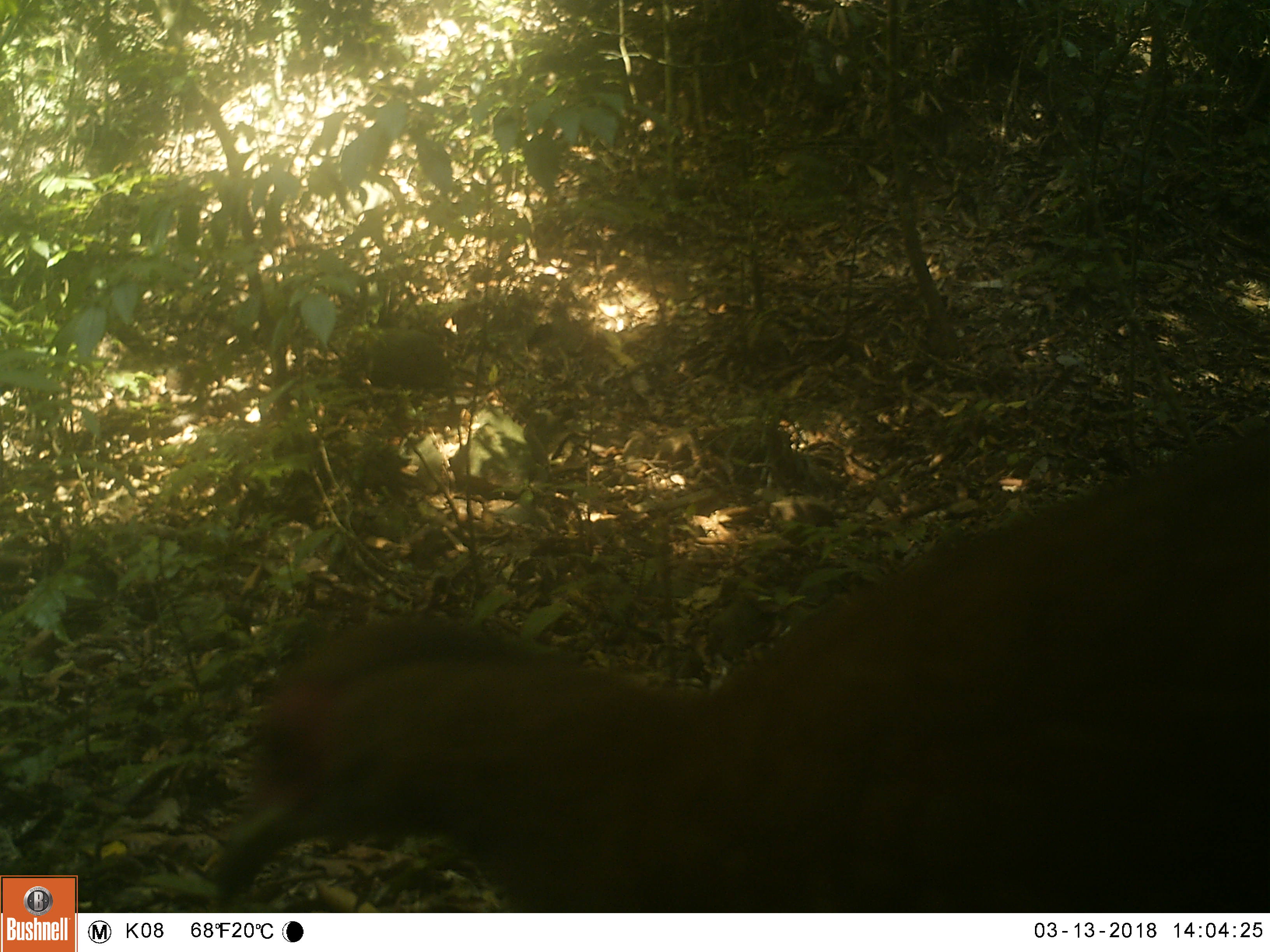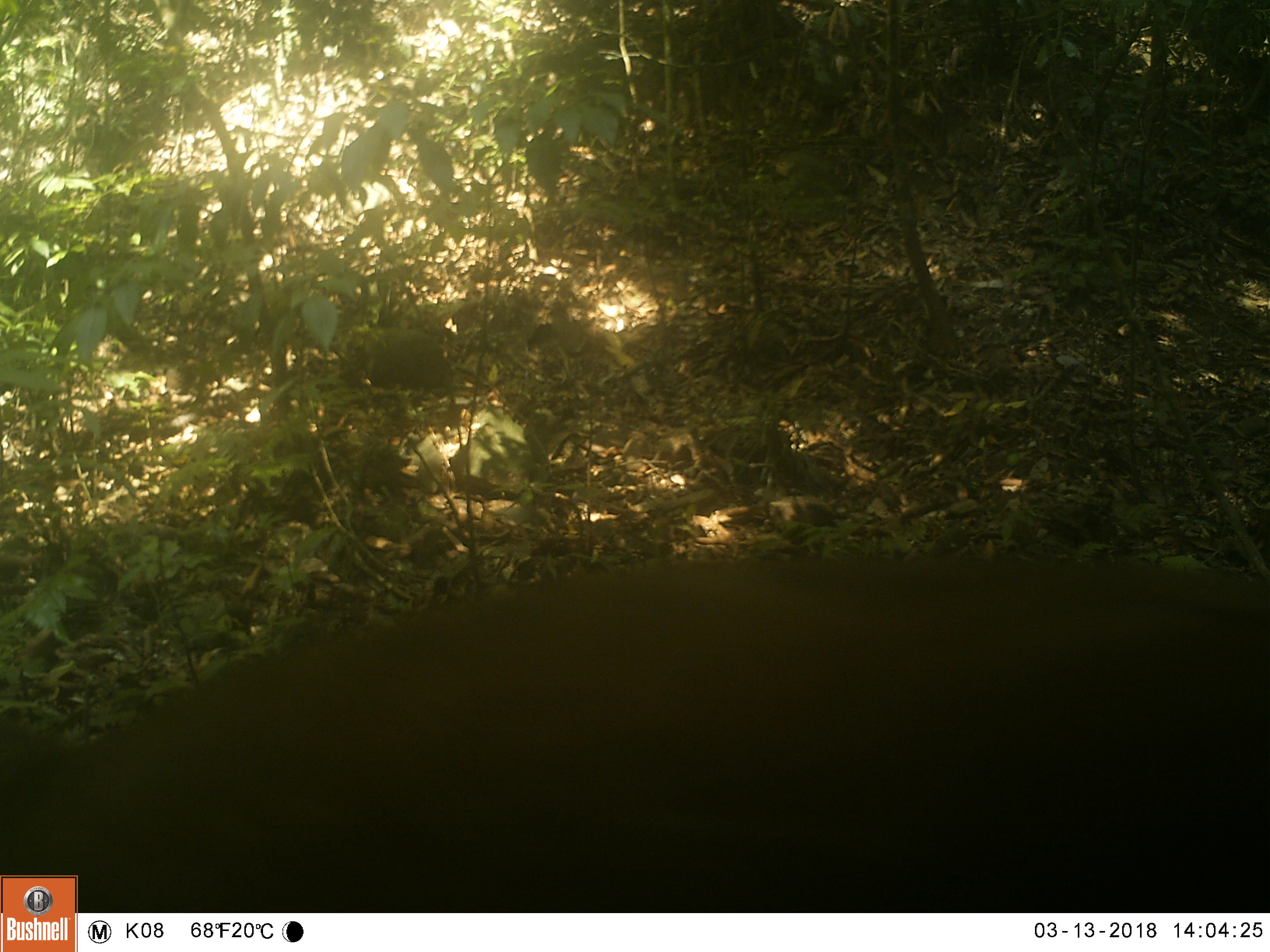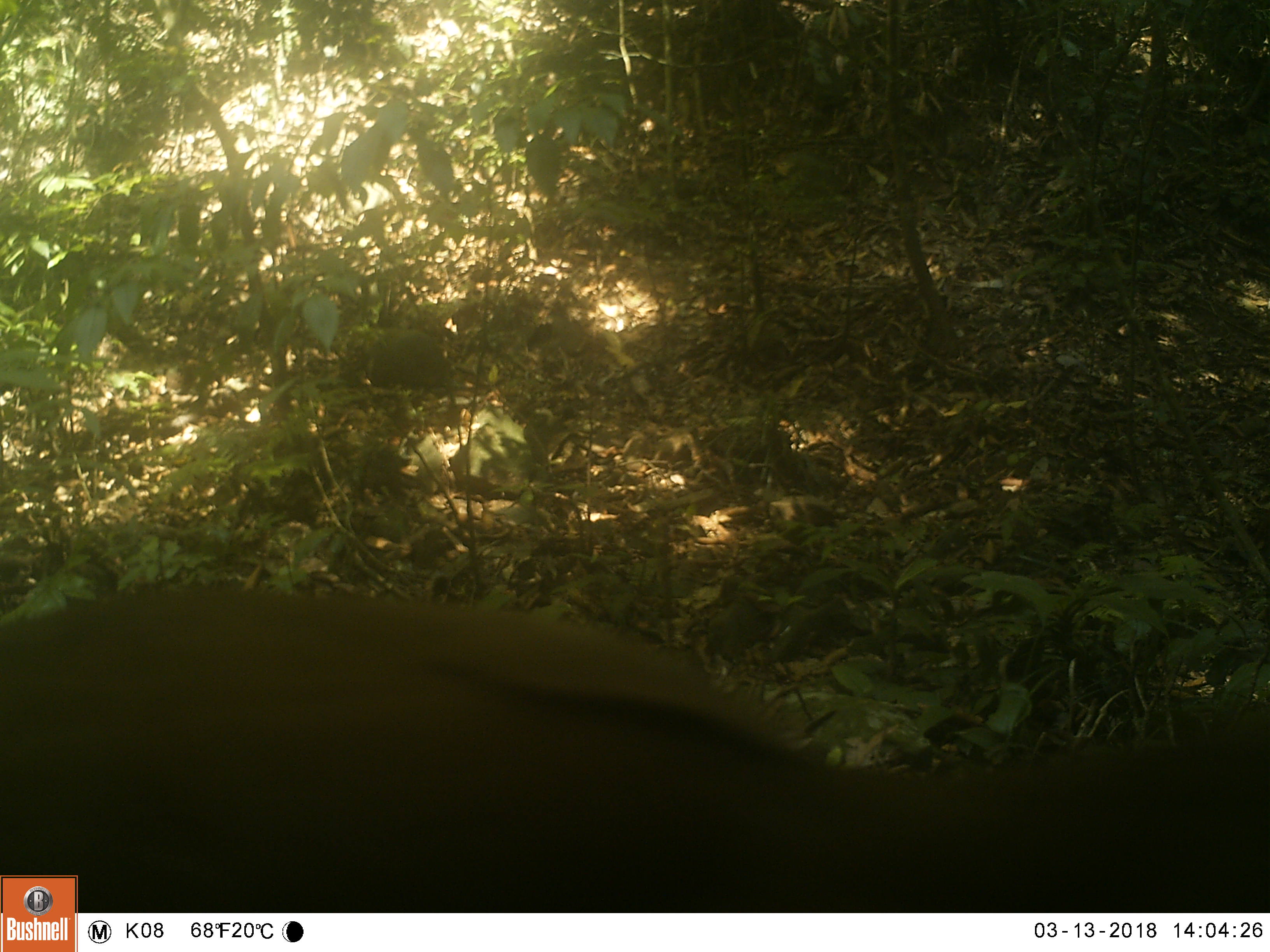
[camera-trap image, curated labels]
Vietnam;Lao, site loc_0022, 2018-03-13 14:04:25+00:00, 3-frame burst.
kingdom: Animalia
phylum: Chordata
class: Aves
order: Galliformes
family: Phasianidae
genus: Lophura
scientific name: Lophura nycthemera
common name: silver pheasant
Silver pheasant (Lophura nycthemera). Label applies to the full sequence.